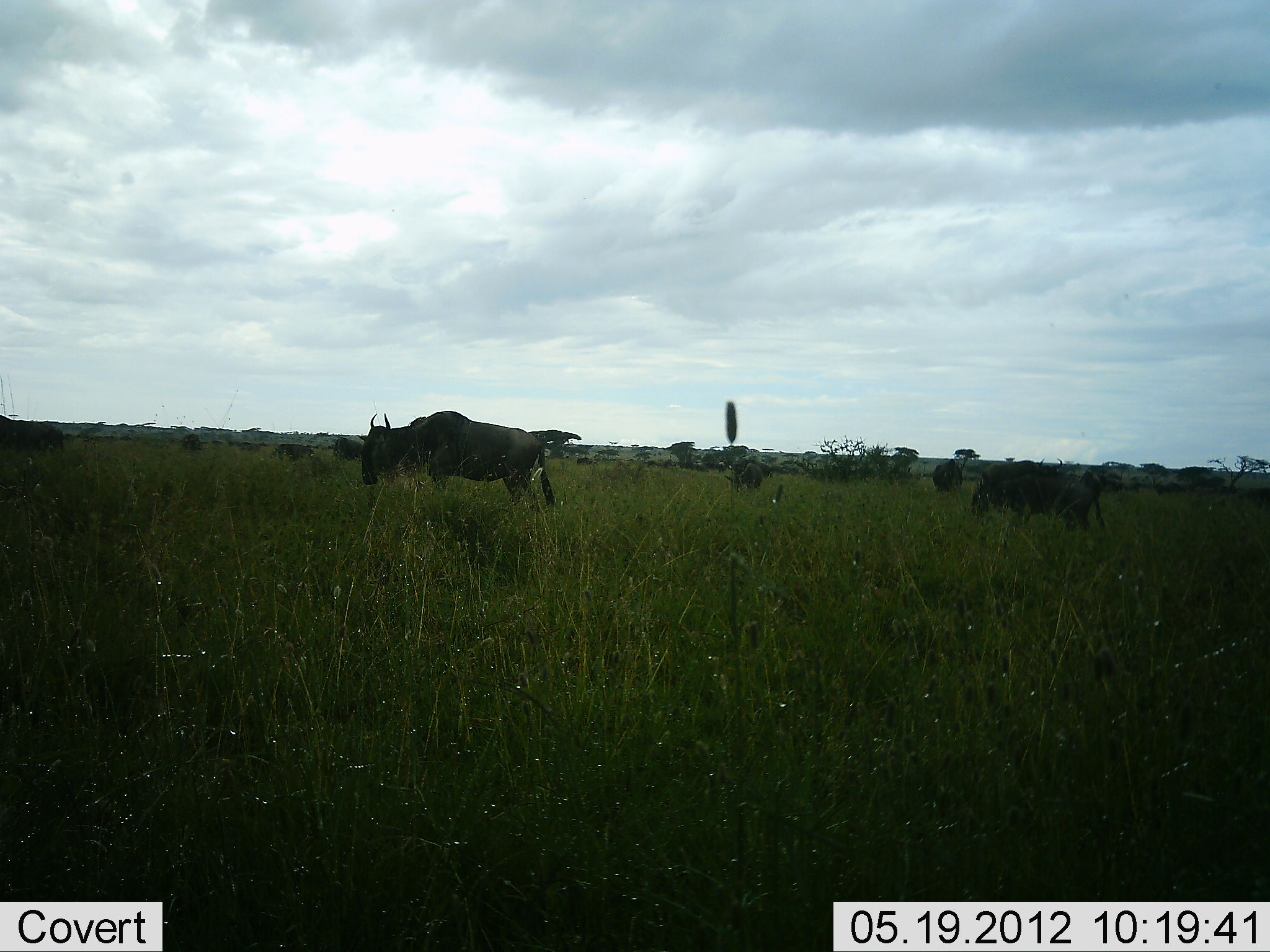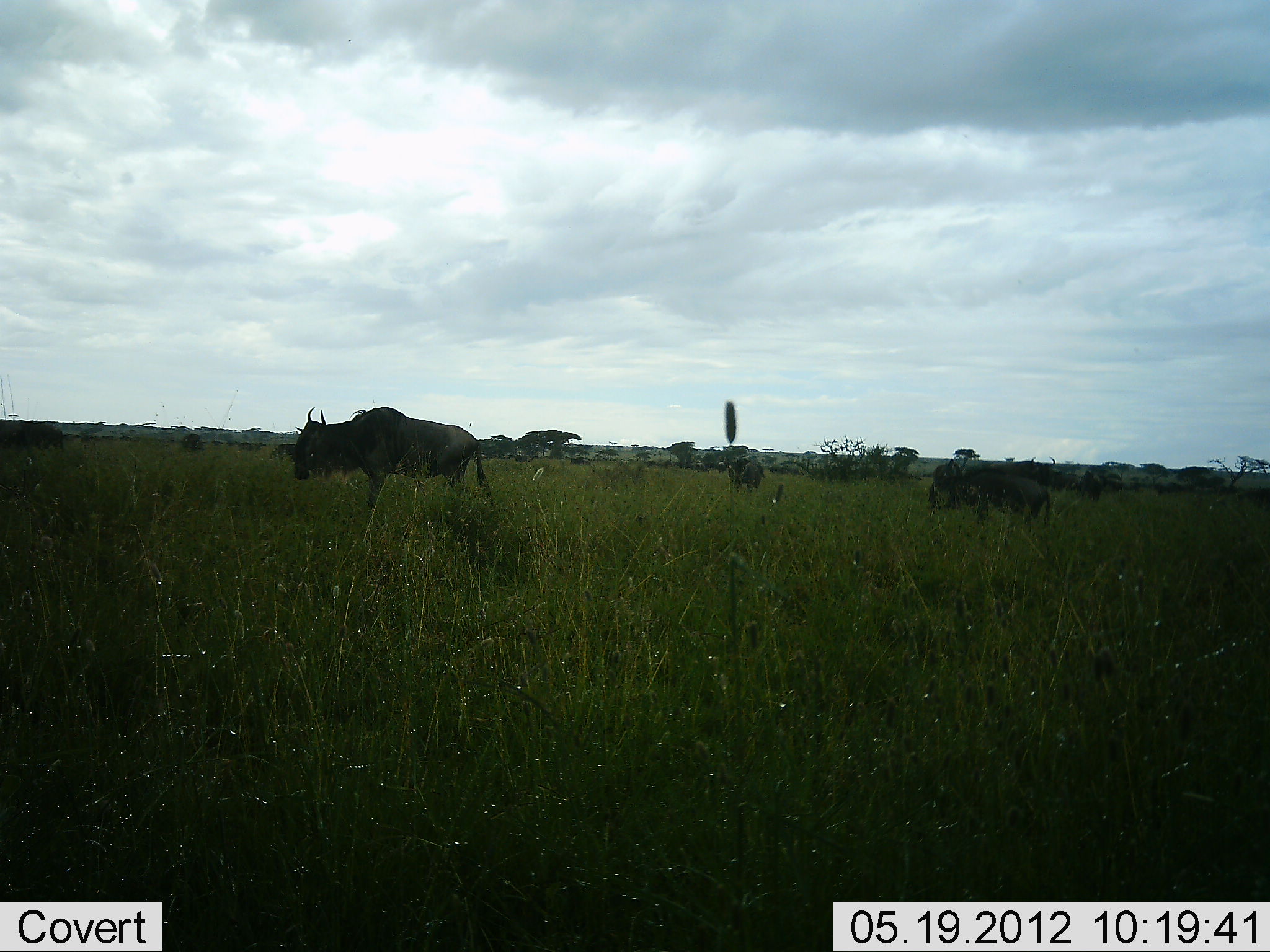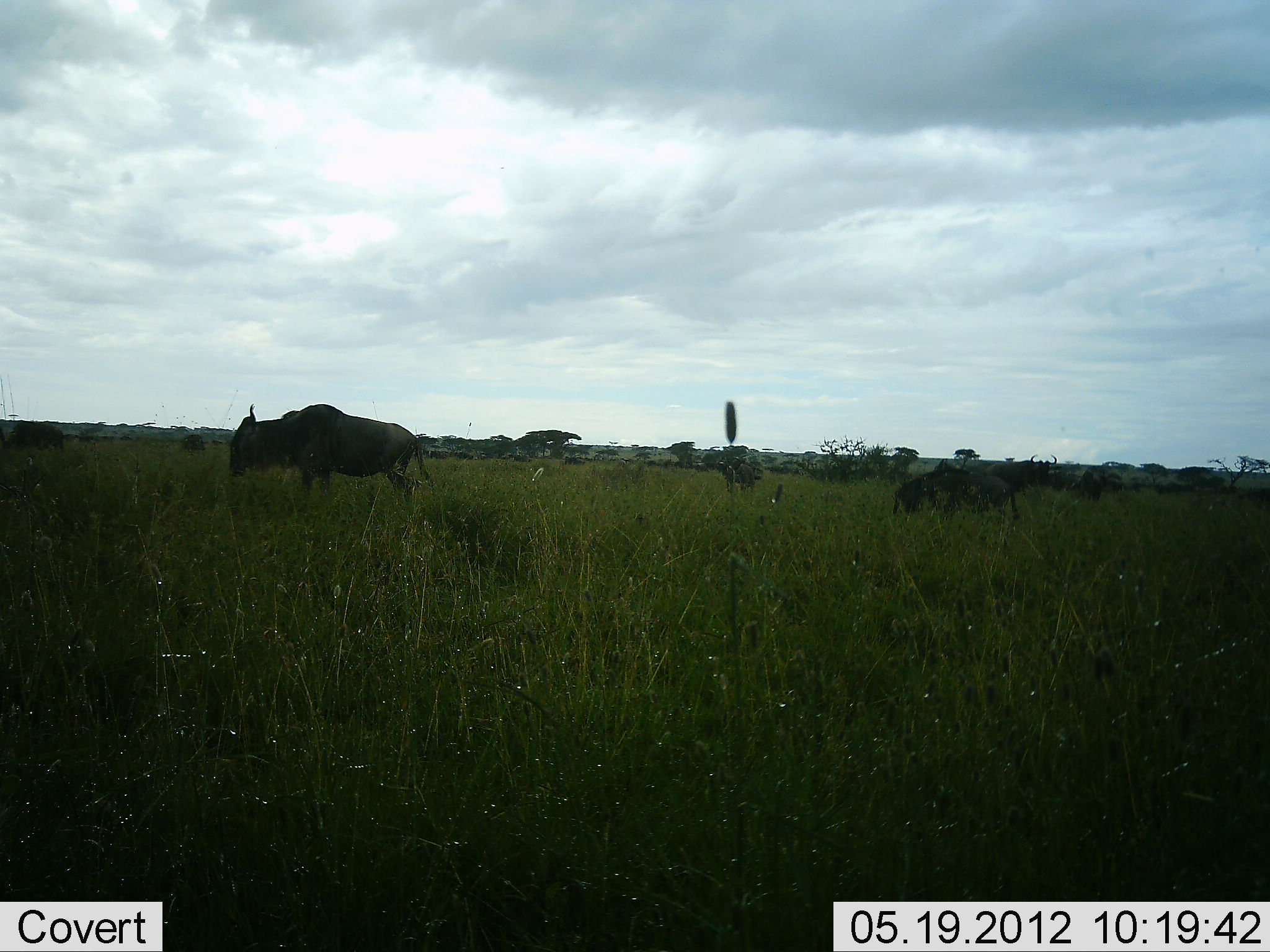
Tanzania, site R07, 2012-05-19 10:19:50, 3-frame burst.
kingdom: Animalia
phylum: Chordata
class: Mammalia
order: Artiodactyla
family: Bovidae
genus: Connochaetes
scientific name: Connochaetes taurinus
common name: blue wildebeest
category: wildebeest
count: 5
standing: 20%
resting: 10%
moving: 90%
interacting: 0%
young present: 10%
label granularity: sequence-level